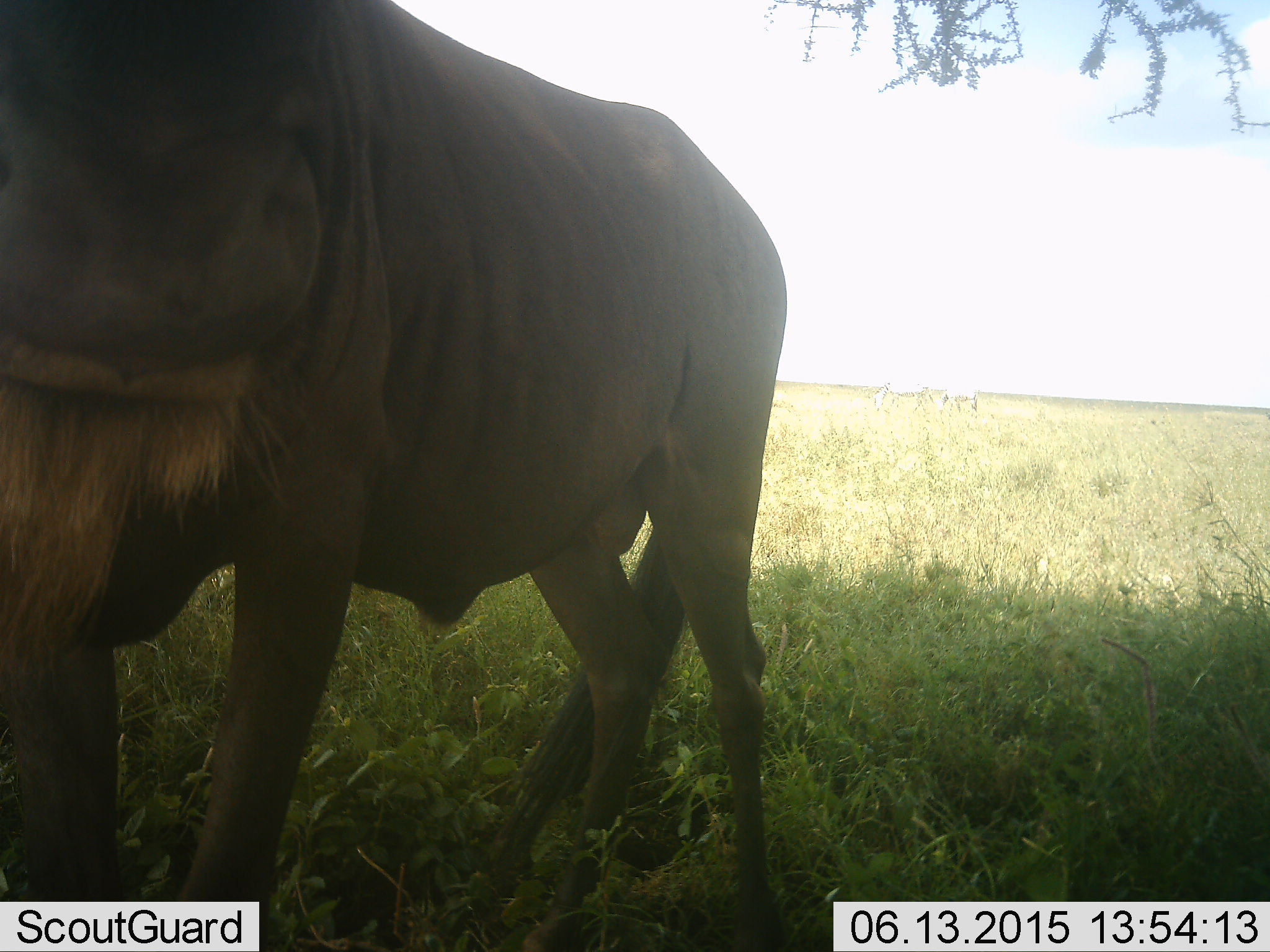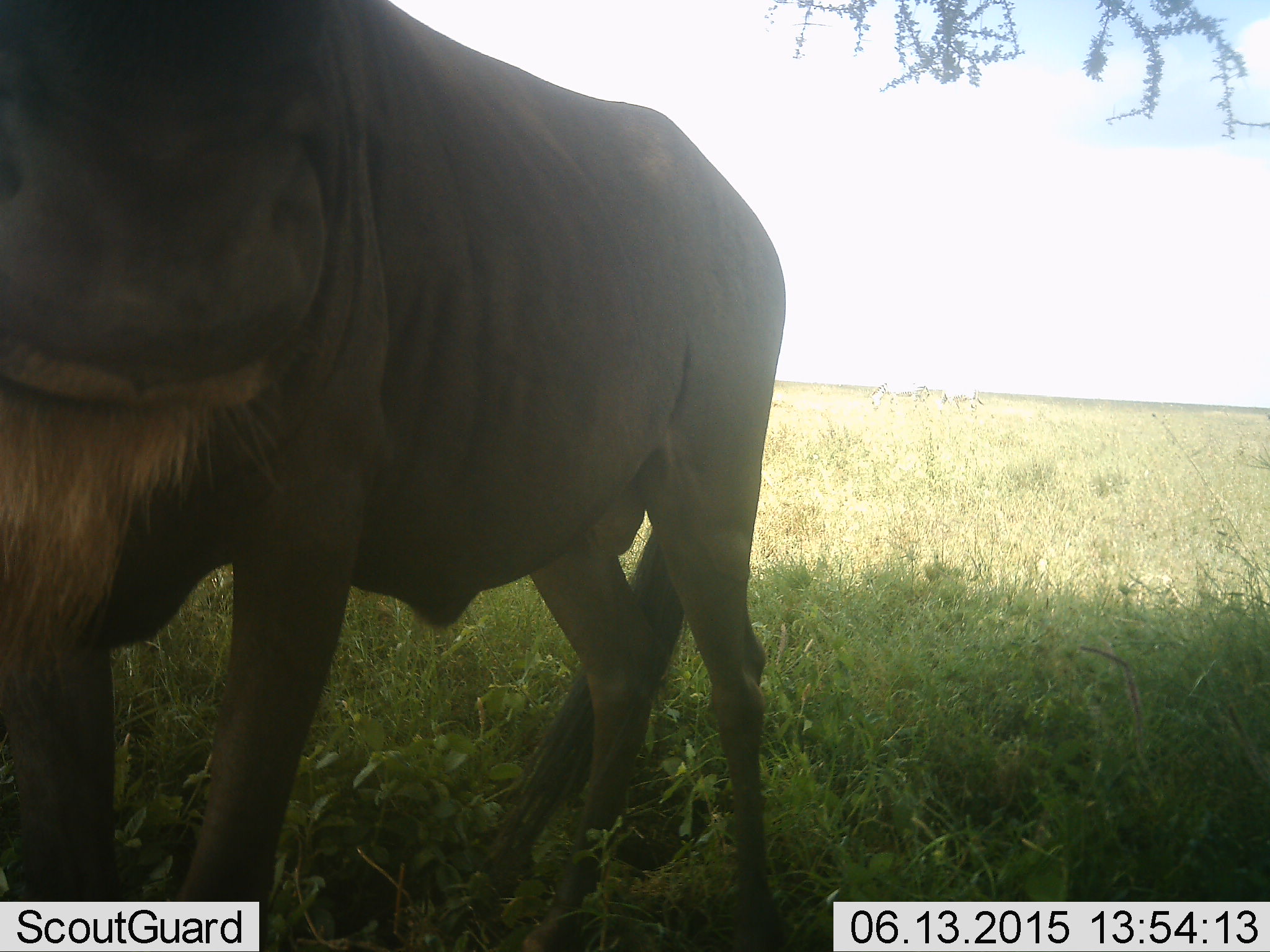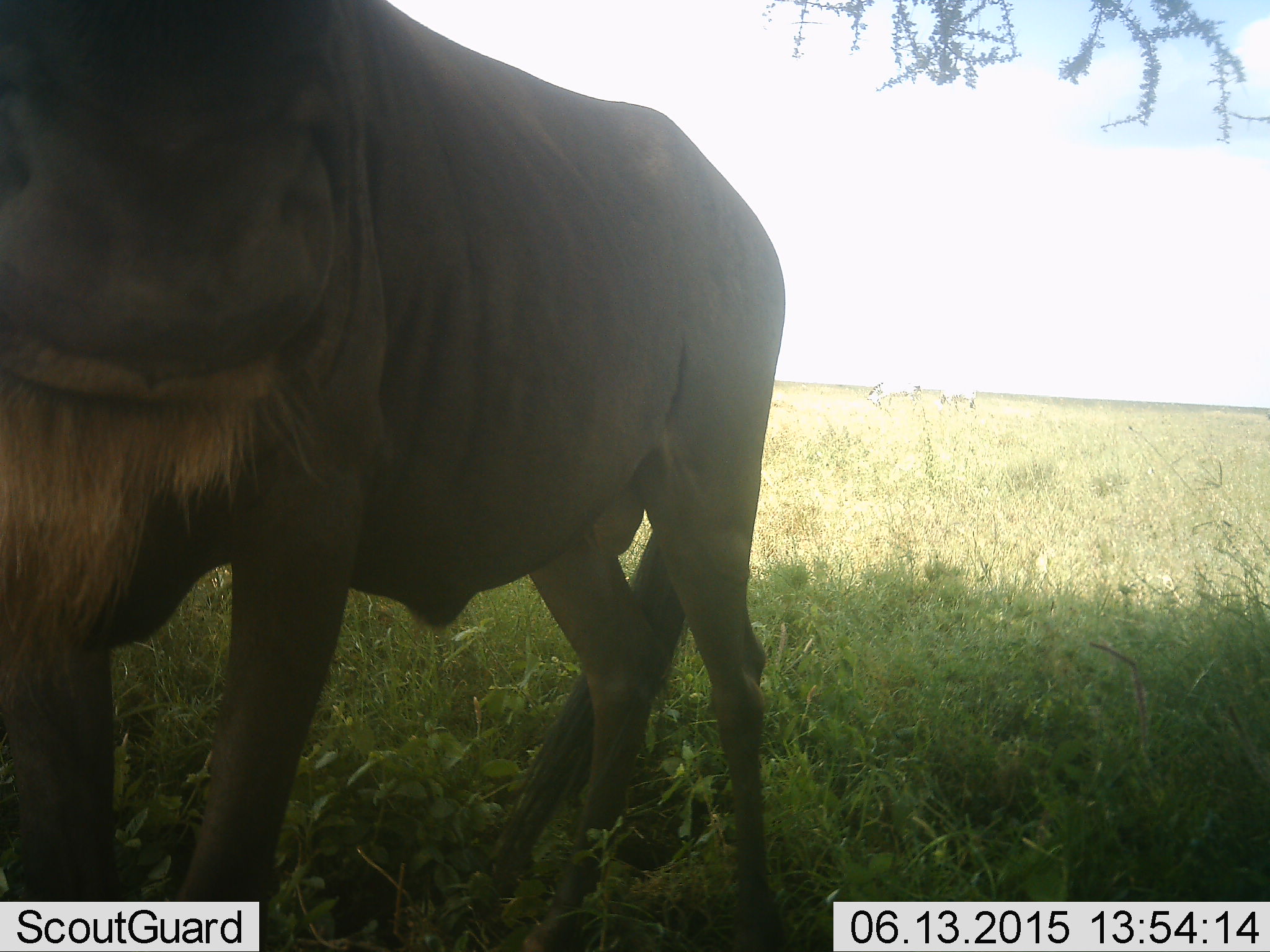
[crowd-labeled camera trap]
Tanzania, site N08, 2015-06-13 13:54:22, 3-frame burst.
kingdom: Animalia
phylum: Chordata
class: Mammalia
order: Artiodactyla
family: Bovidae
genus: Connochaetes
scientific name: Connochaetes taurinus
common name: blue wildebeest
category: wildebeest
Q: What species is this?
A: Wildebeest (blue wildebeest) (Connochaetes taurinus).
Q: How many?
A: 1.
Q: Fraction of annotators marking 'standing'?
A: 100%.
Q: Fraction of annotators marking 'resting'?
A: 0%.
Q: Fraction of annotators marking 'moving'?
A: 0%.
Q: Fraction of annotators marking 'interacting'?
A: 0%.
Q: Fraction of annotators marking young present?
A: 0%.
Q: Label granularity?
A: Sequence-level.